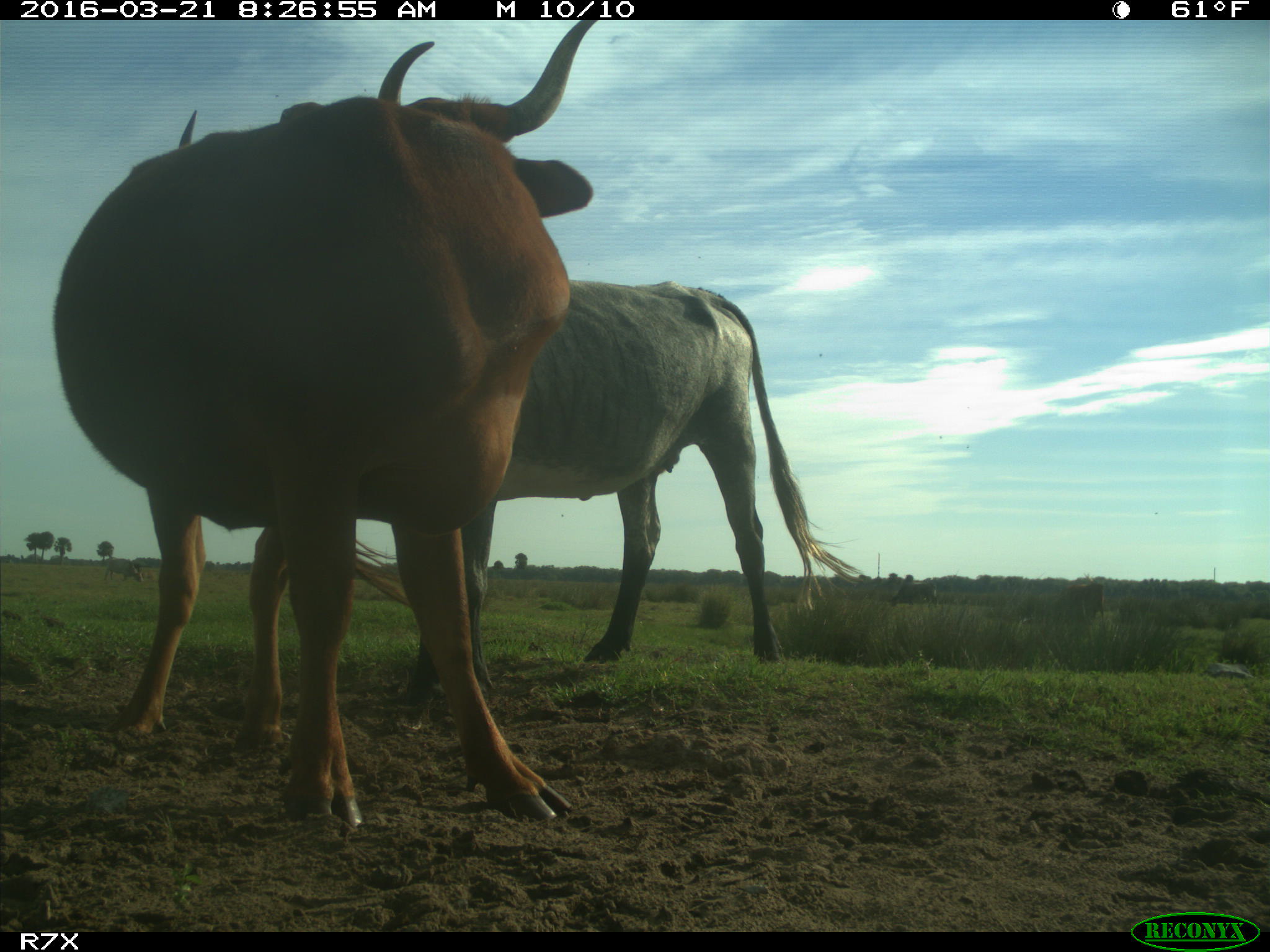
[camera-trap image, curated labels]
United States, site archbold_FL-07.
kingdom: Animalia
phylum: Chordata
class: Mammalia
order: Artiodactyla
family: Bovidae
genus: Bos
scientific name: Bos taurus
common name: domestic cow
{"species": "Bos taurus (domestic cow)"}